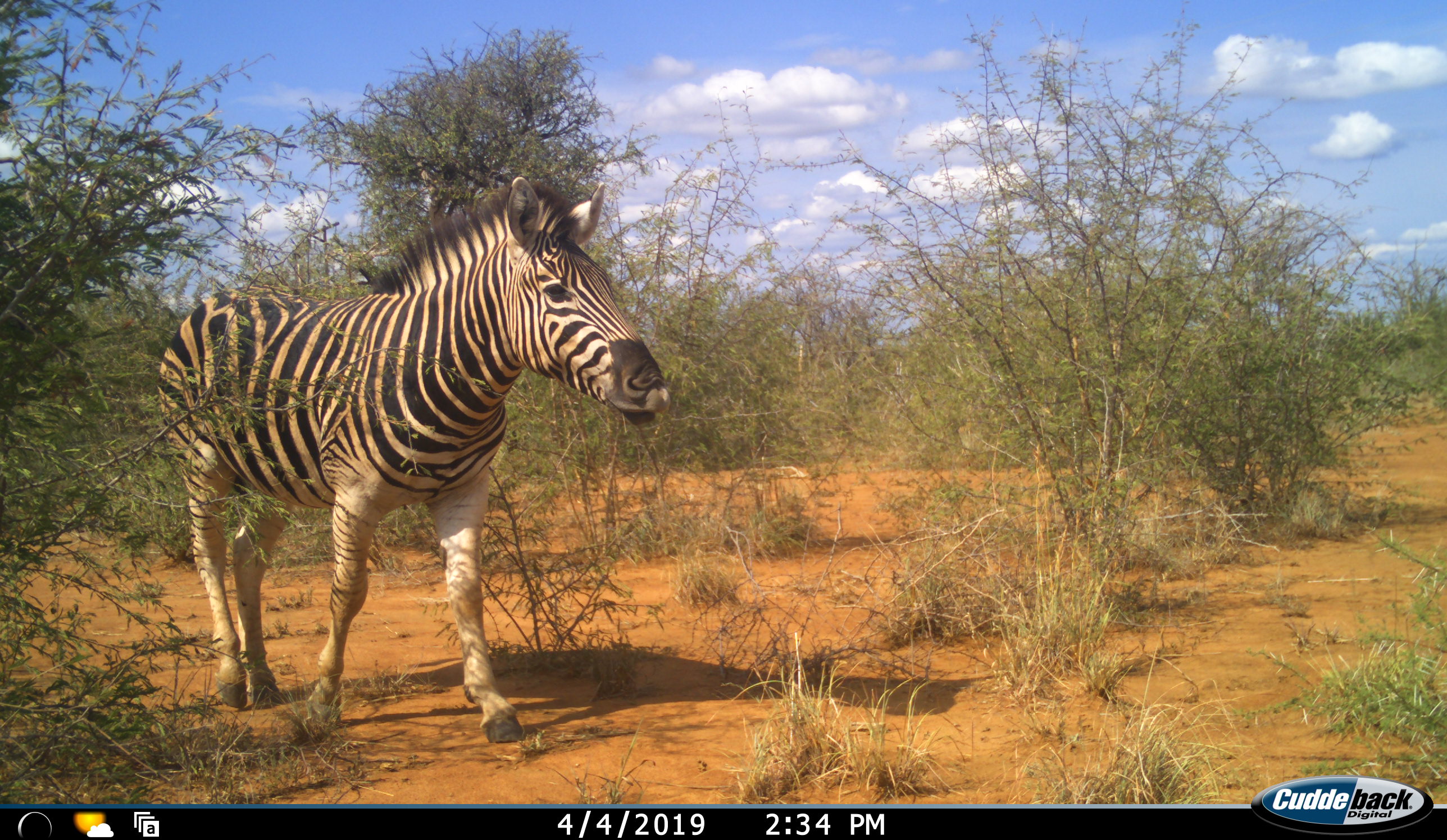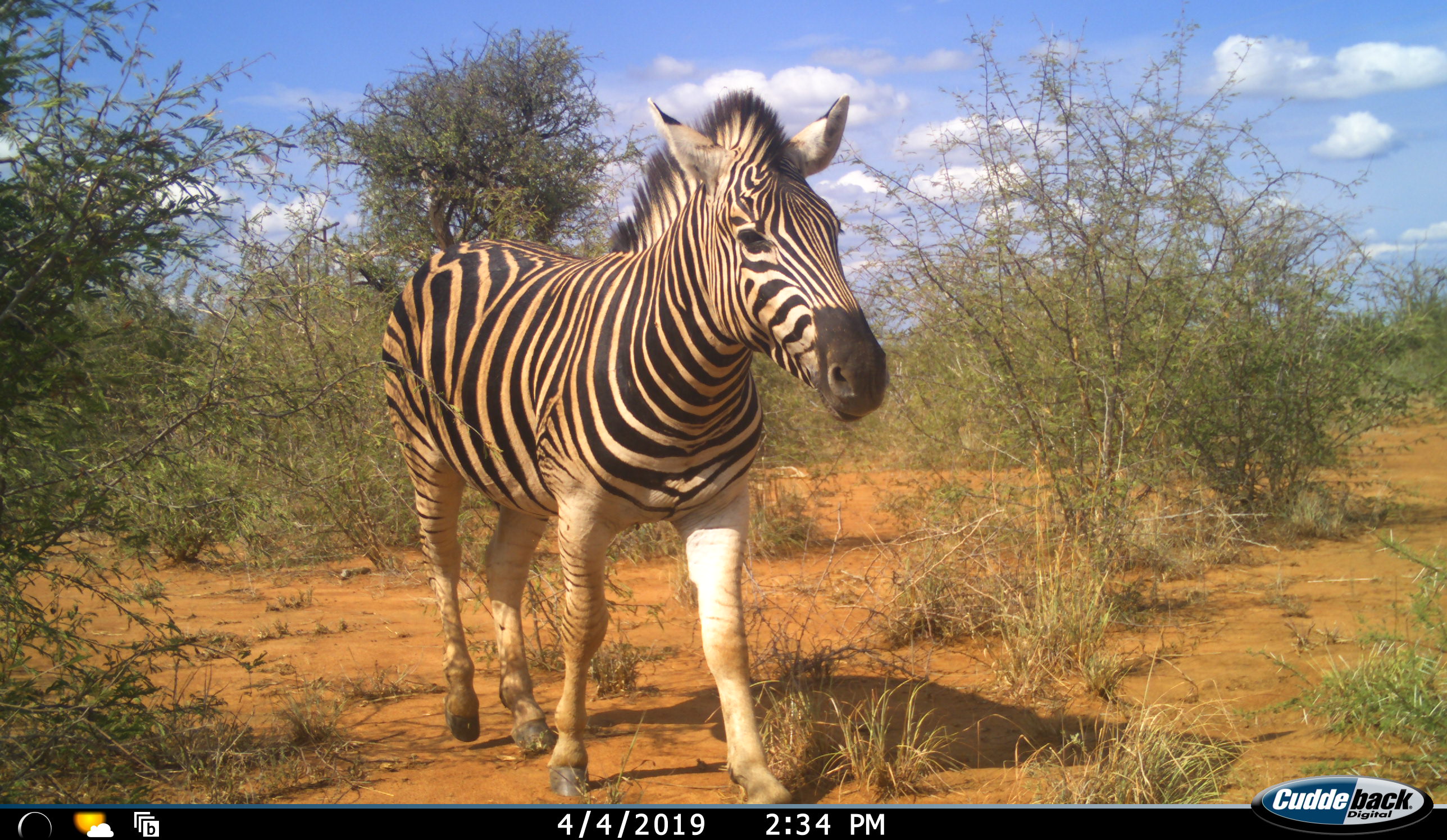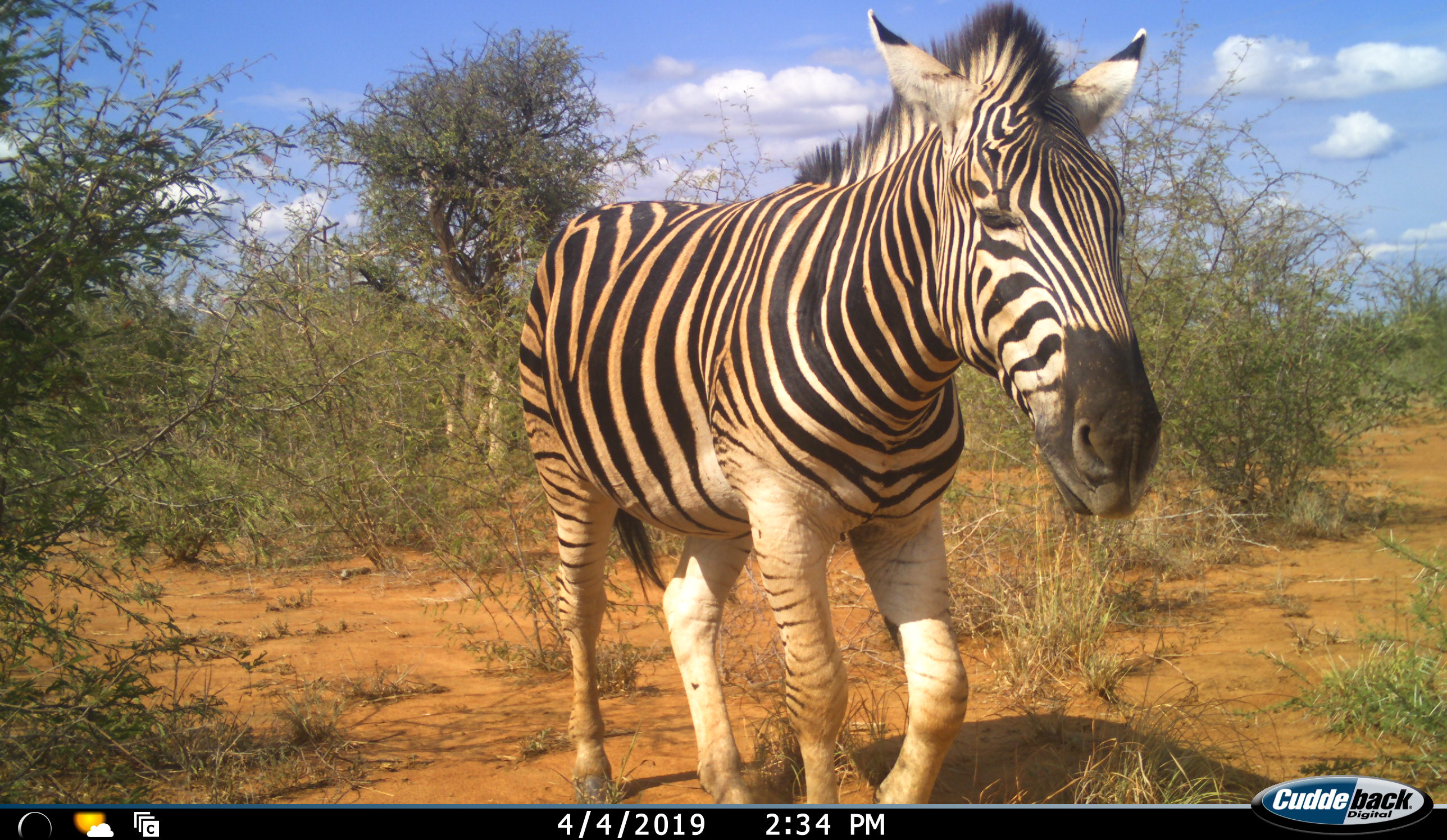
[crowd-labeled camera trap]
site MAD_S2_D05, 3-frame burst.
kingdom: Animalia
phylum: Chordata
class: Mammalia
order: Perissodactyla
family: Equidae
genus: Equus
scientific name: Equus quagga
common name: plains zebra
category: zebraplains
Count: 1.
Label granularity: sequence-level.